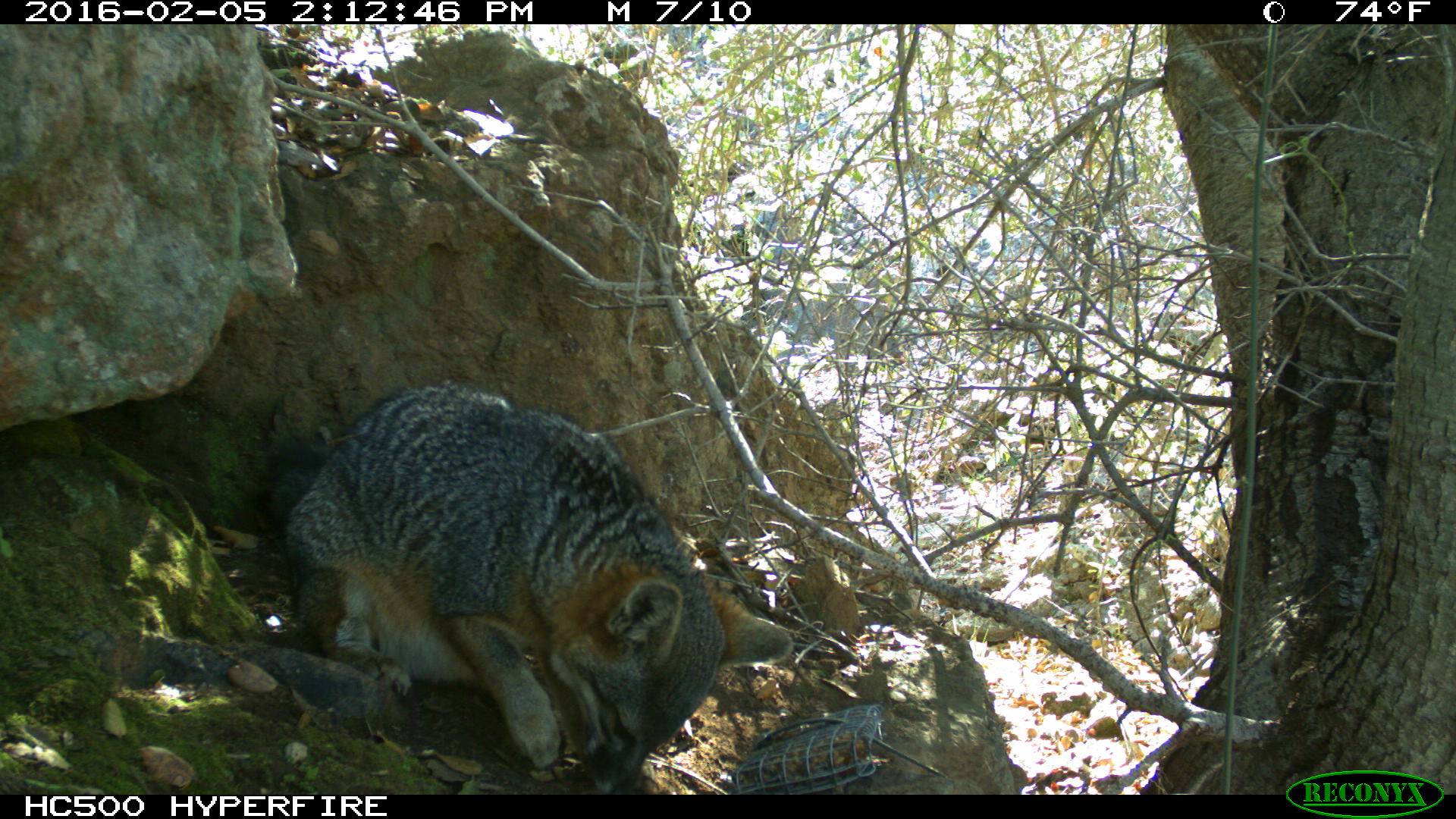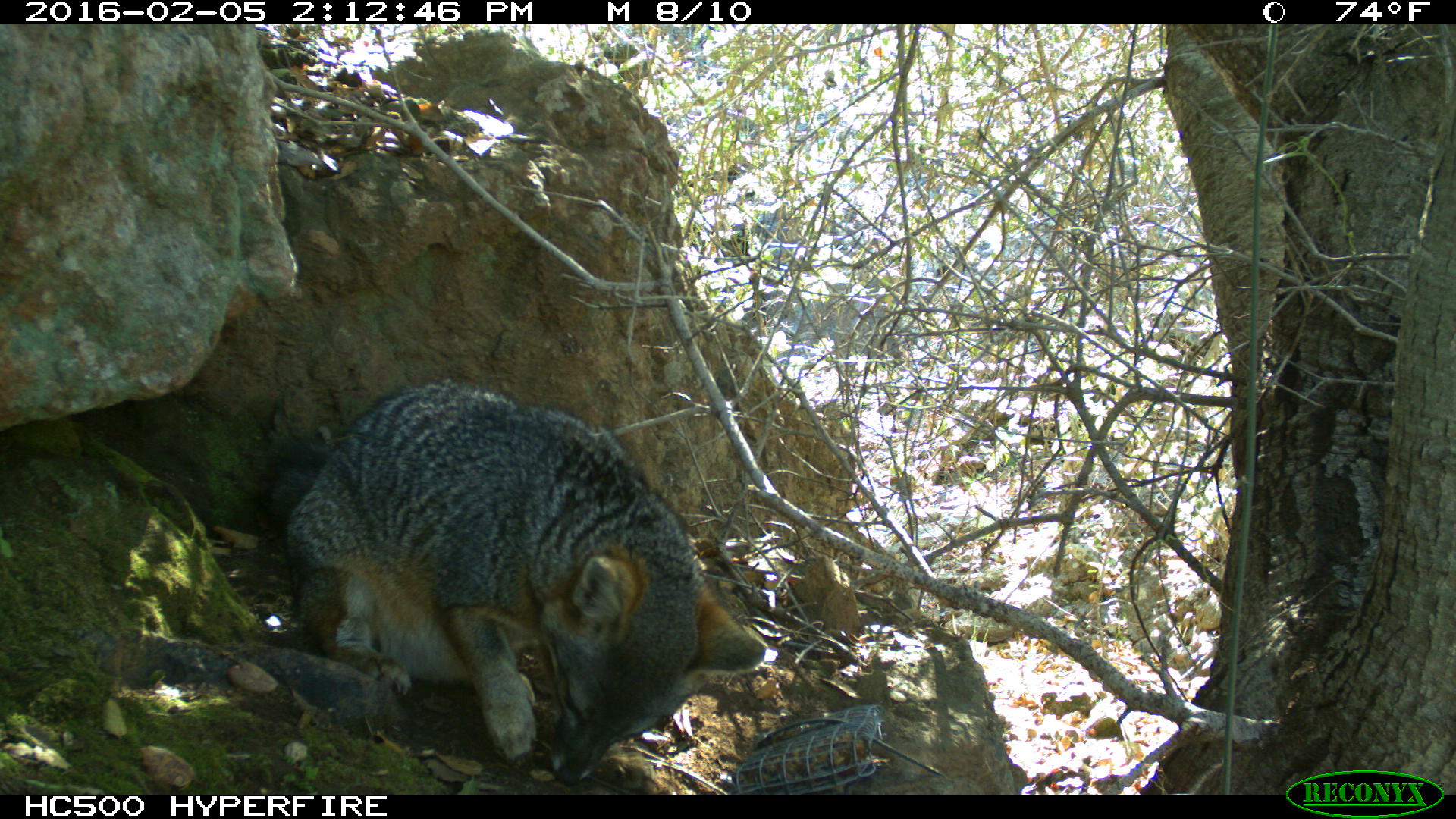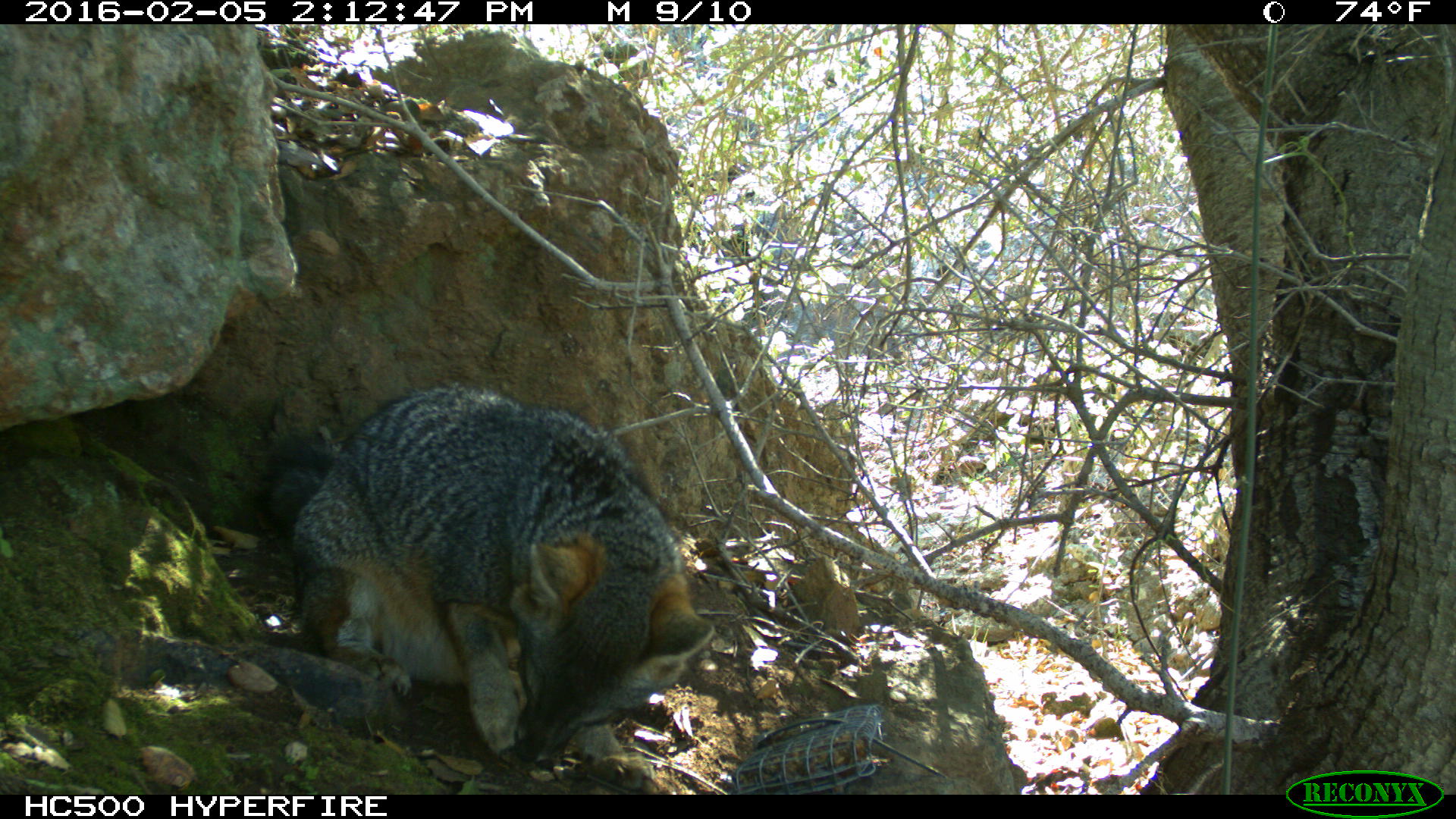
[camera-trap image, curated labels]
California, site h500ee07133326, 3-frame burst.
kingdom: Animalia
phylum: Chordata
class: Mammalia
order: Carnivora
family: Canidae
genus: Urocyon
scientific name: Urocyon littoralis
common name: island fox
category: fox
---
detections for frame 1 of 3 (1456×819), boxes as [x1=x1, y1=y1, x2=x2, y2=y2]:
fox: [x1=262, y1=378, x2=794, y2=795]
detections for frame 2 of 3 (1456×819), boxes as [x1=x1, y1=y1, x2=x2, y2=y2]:
fox: [x1=253, y1=379, x2=767, y2=785]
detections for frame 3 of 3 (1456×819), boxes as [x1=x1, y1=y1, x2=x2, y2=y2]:
fox: [x1=261, y1=384, x2=714, y2=790]